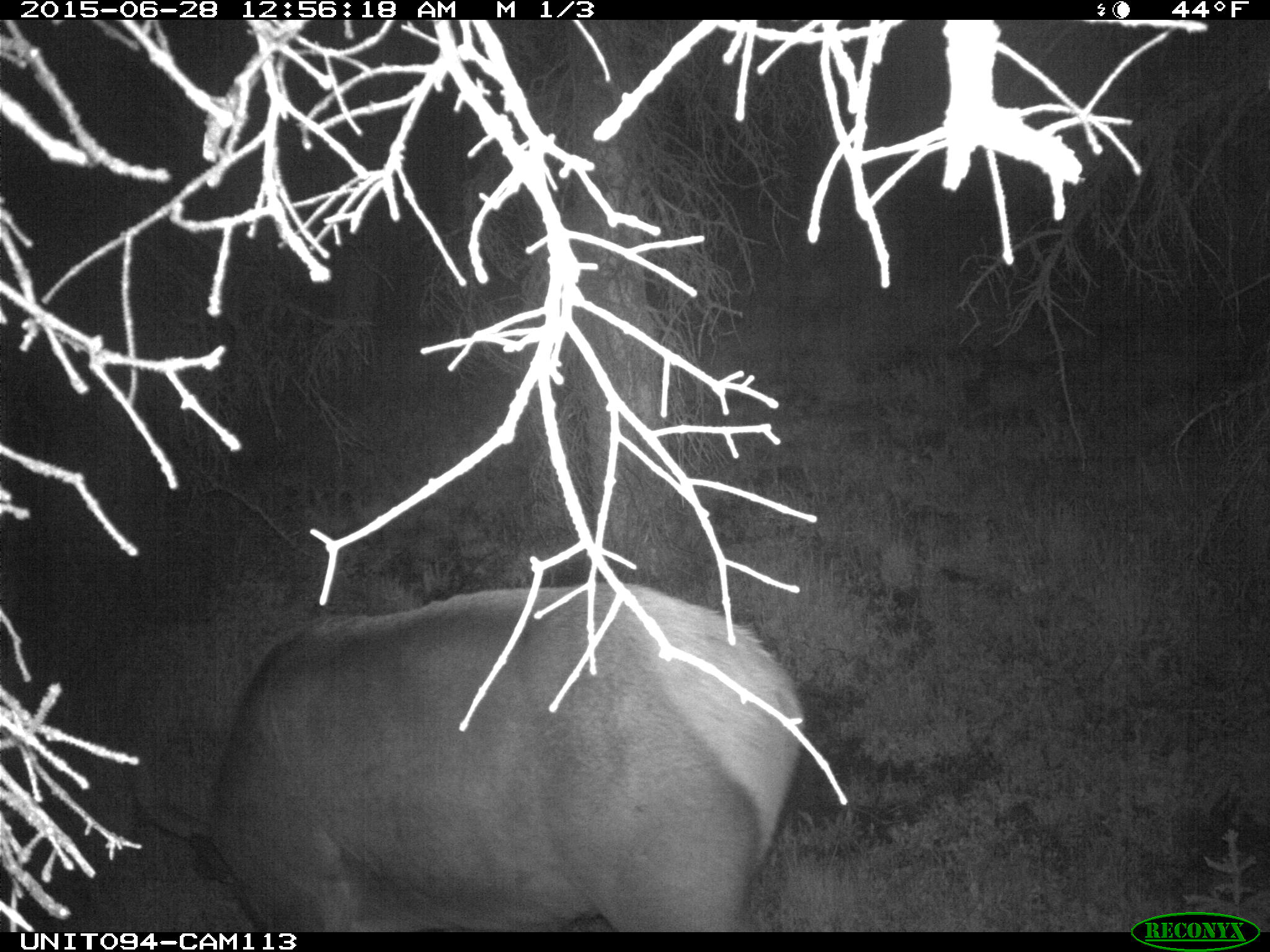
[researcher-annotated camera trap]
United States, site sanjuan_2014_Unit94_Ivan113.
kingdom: Animalia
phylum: Chordata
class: Mammalia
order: Artiodactyla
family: Cervidae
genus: Cervus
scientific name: Cervus elaphus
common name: red deer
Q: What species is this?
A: Cervus elaphus (red deer).